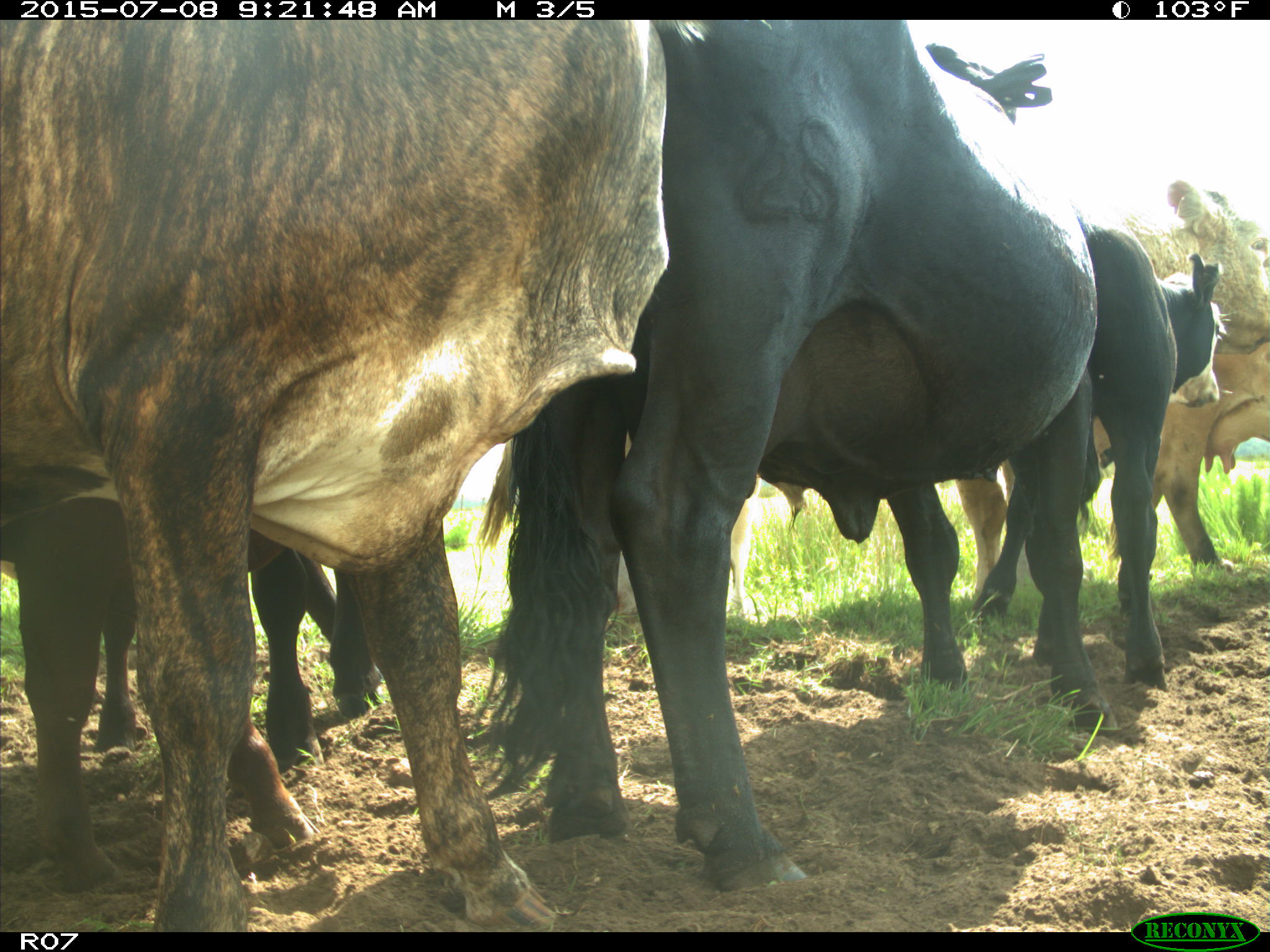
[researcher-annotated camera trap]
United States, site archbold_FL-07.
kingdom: Animalia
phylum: Chordata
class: Mammalia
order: Artiodactyla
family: Bovidae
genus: Bos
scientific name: Bos taurus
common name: domestic cow